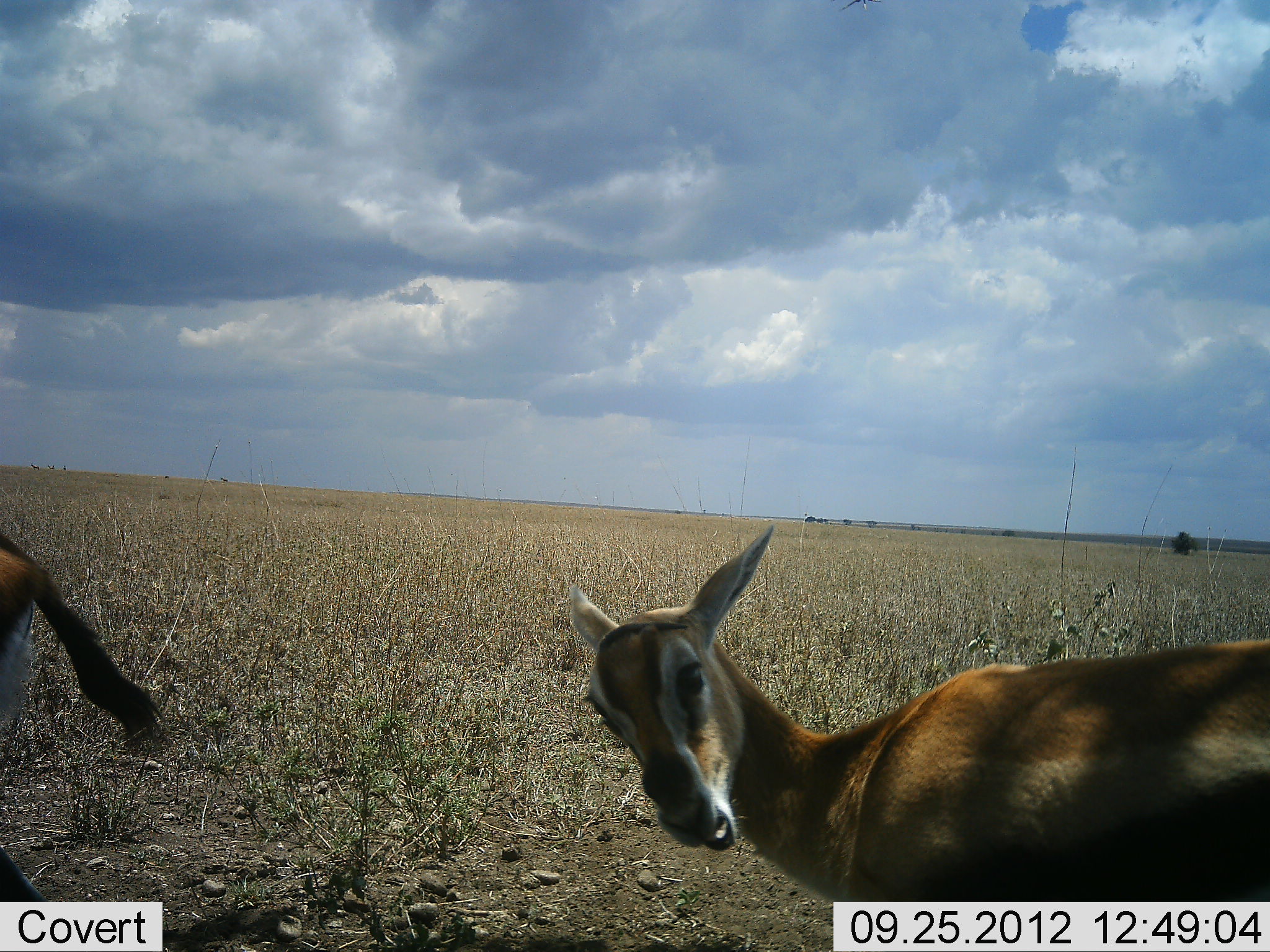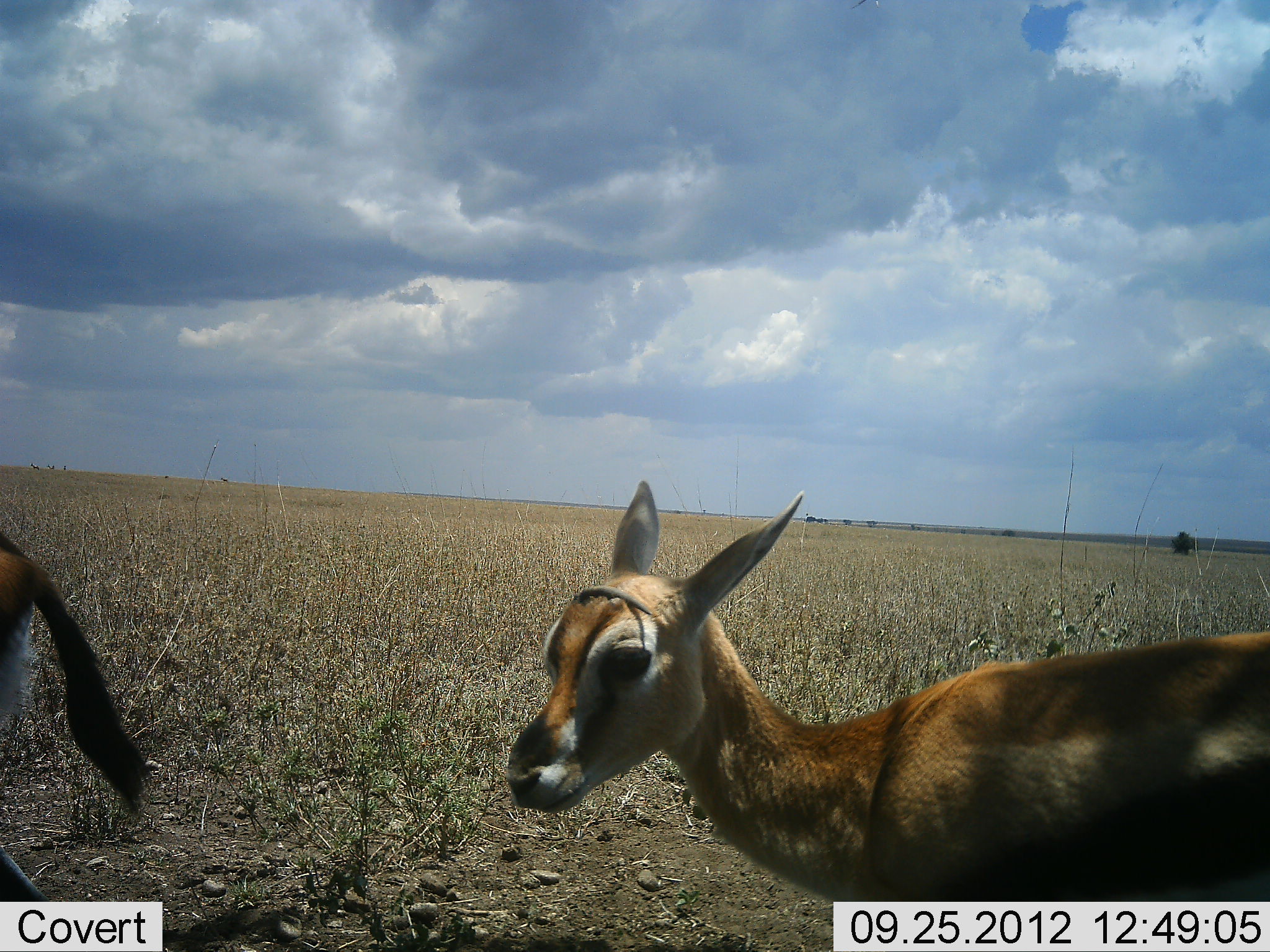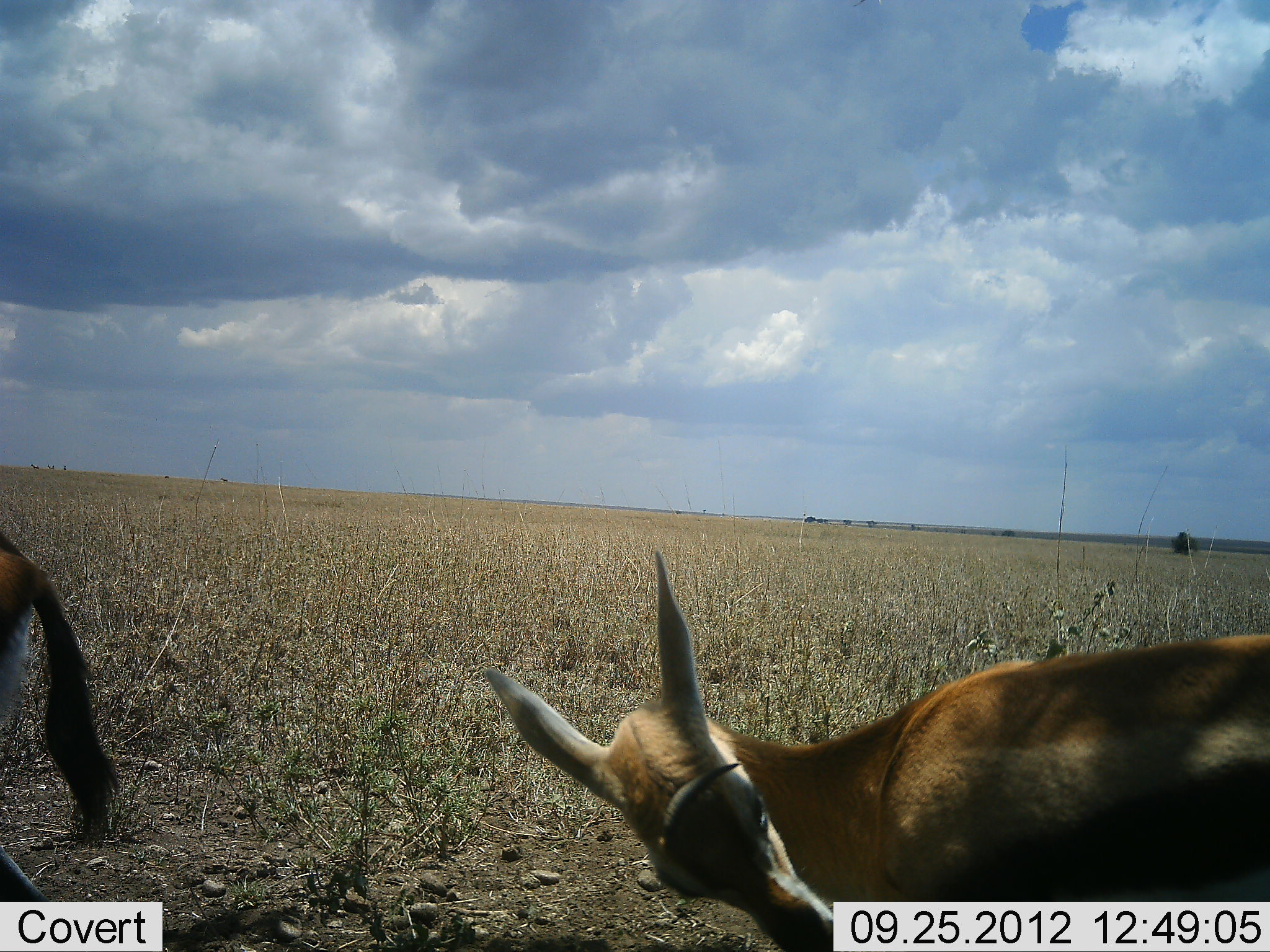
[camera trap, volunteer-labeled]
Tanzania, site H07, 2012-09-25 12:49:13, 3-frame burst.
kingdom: Animalia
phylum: Chordata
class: Mammalia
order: Artiodactyla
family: Bovidae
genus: Eudorcas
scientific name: Eudorcas thomsonii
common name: thomson's gazelle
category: gazellethomsons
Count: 2.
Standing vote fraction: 100%.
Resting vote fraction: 0%.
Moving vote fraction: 0%.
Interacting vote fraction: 0%.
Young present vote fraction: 20%.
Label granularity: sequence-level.